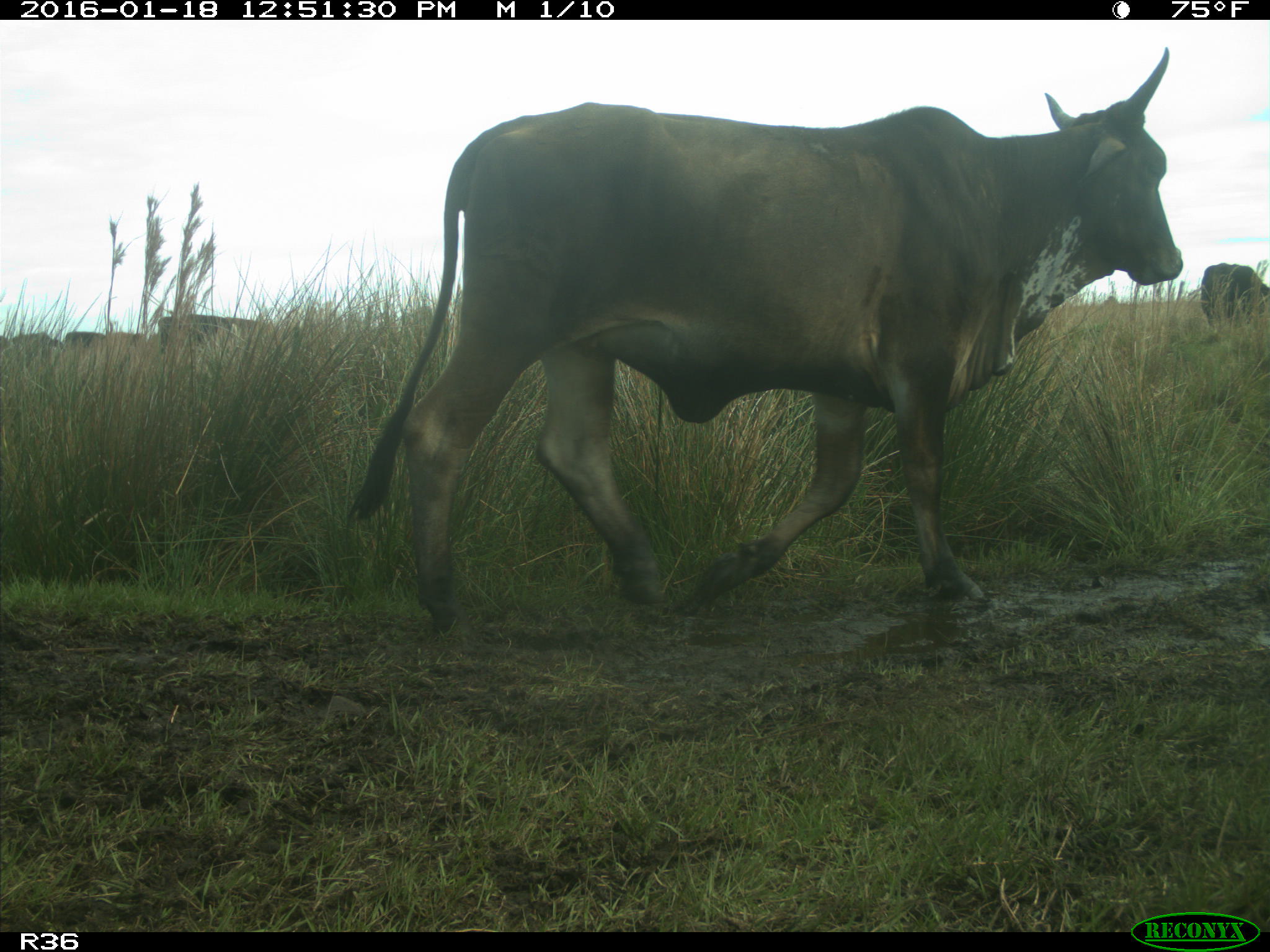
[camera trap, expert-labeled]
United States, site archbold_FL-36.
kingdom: Animalia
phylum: Chordata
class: Mammalia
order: Artiodactyla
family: Bovidae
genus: Bos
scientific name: Bos taurus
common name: domestic cow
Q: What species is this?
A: Bos taurus (domestic cow).